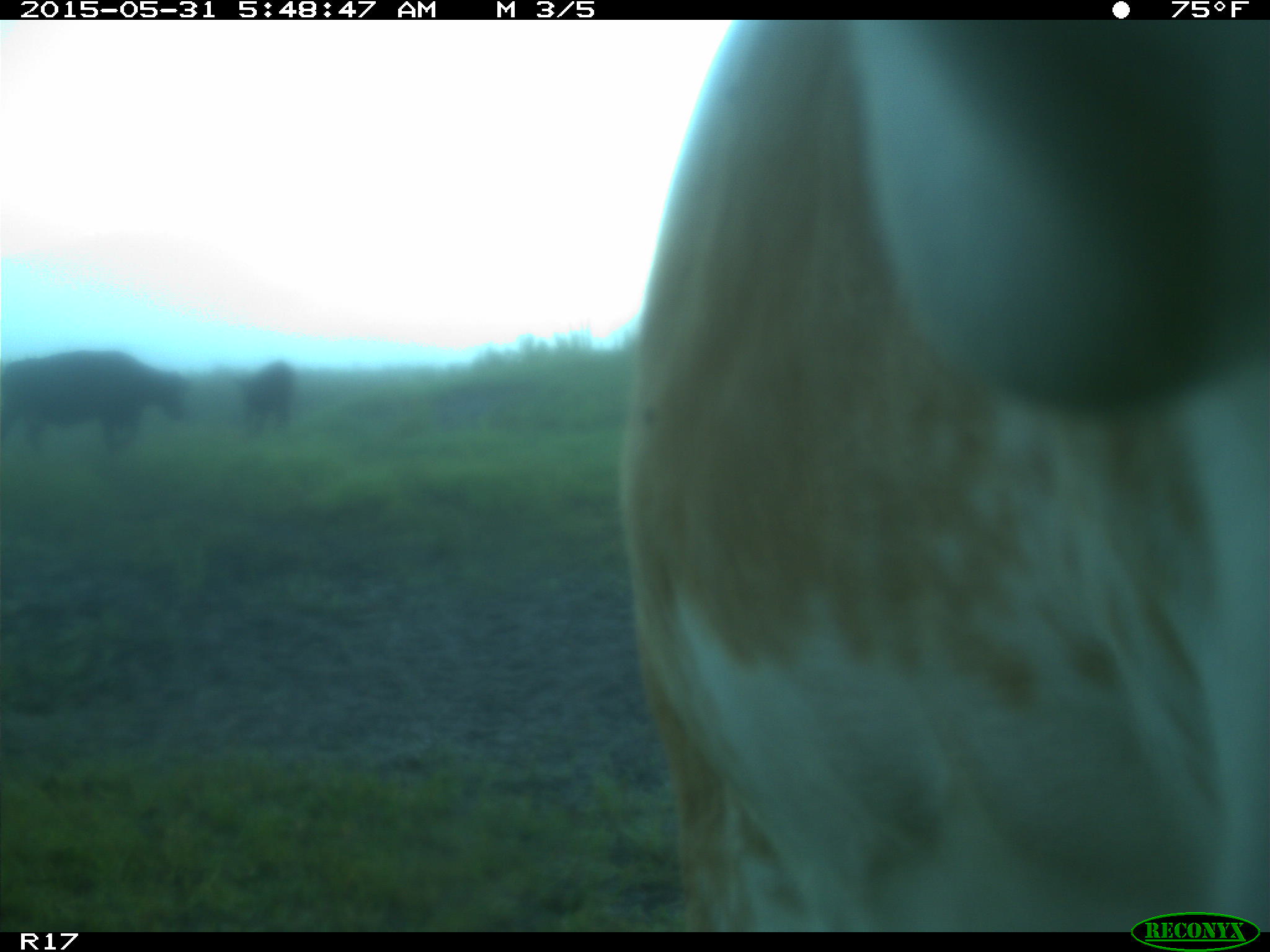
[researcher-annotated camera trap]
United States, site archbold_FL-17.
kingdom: Animalia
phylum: Chordata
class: Mammalia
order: Artiodactyla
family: Bovidae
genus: Bos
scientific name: Bos taurus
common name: domestic cow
Bos taurus (domestic cow).